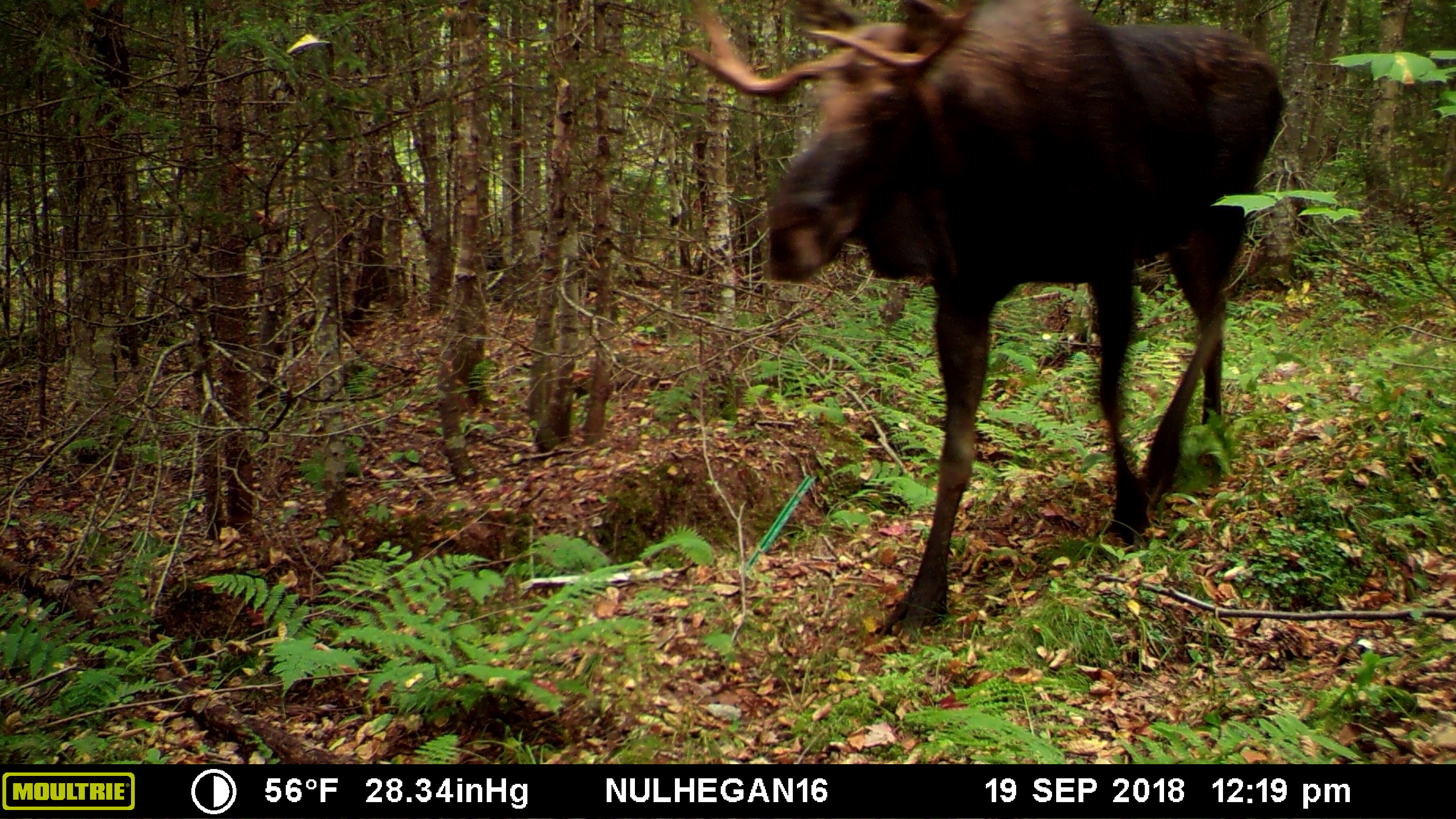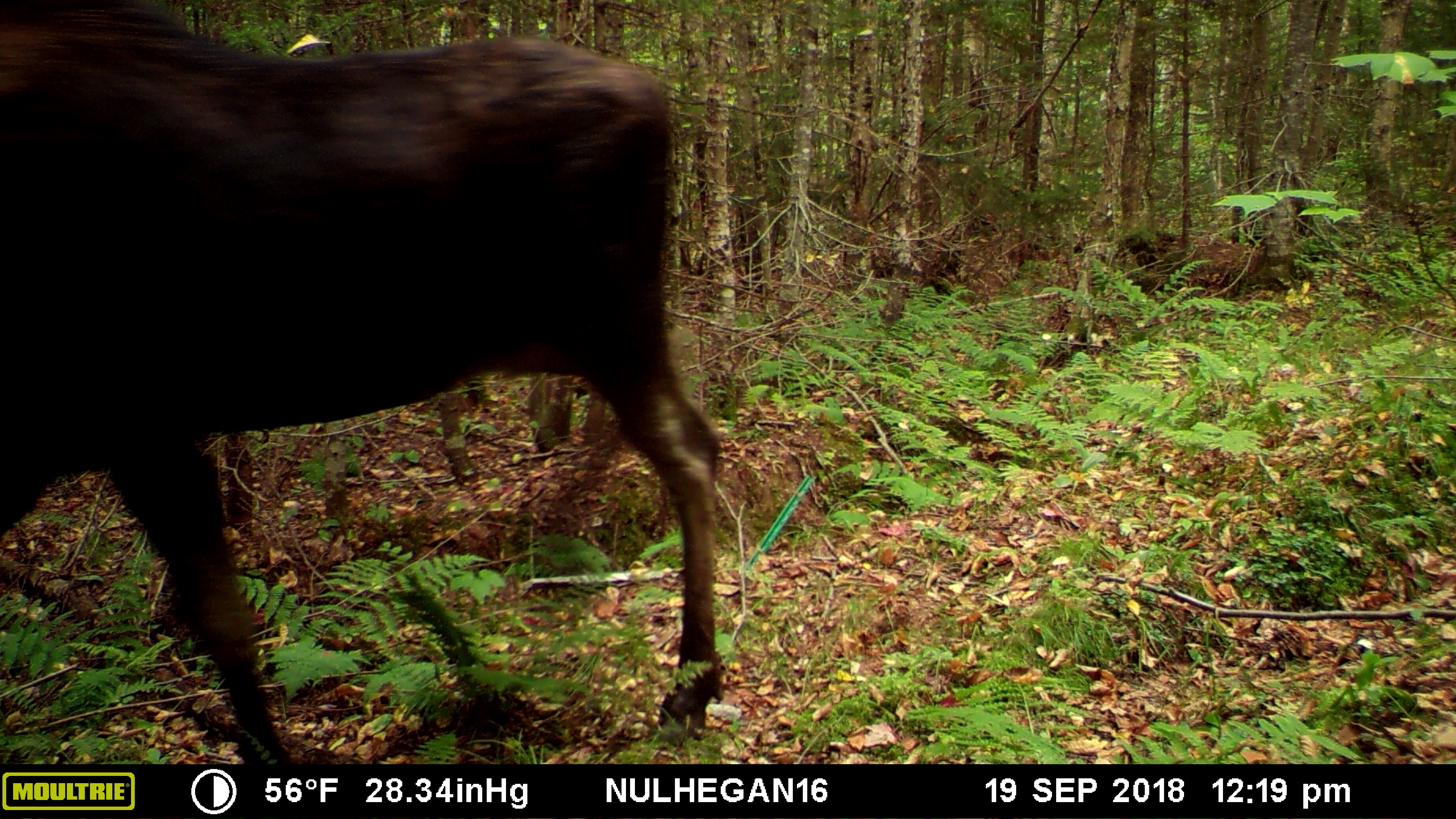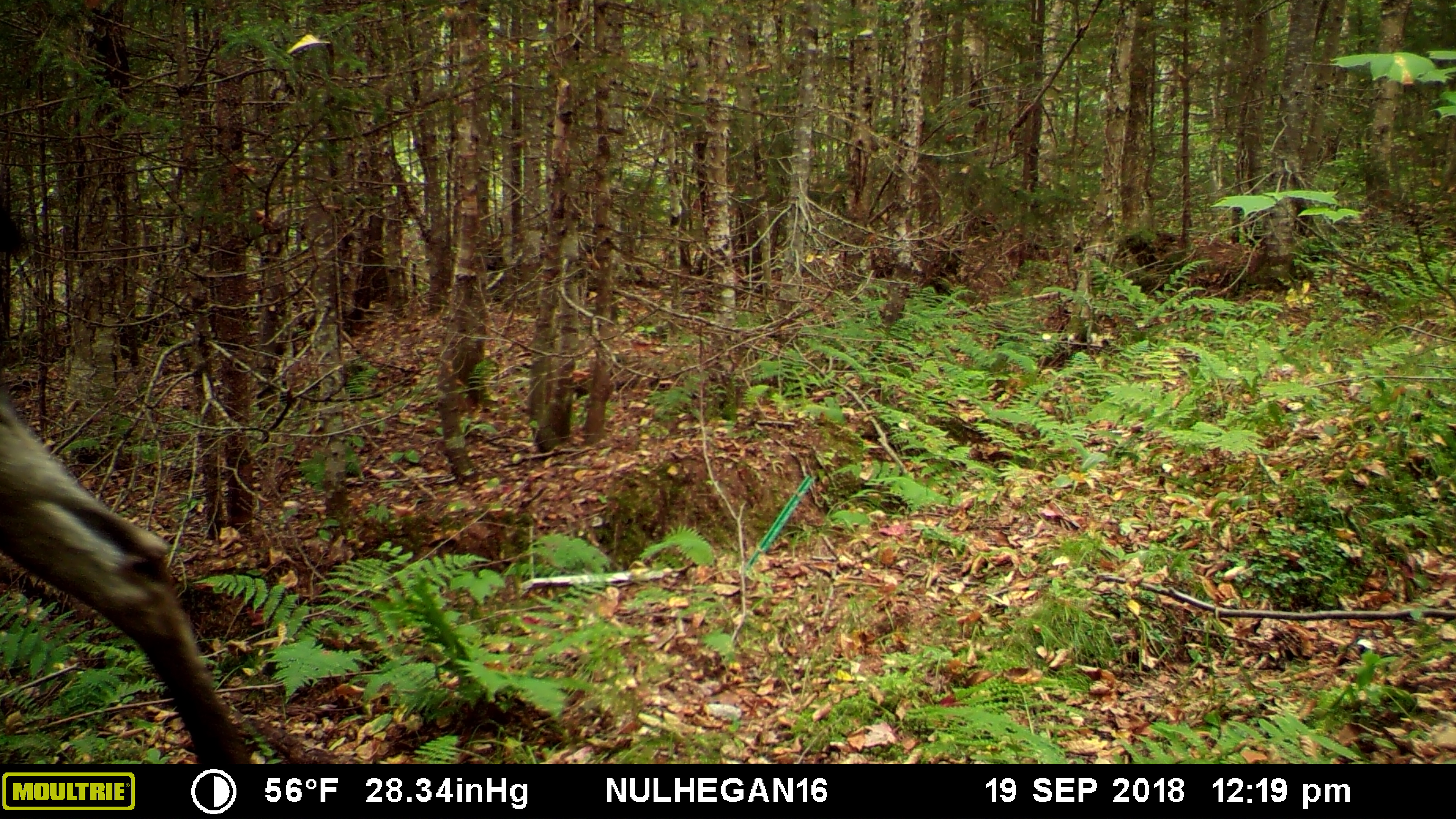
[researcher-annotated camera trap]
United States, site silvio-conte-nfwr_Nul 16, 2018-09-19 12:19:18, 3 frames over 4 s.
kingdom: Animalia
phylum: Chordata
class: Mammalia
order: Artiodactyla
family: Cervidae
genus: Alces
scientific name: Alces alces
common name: moose